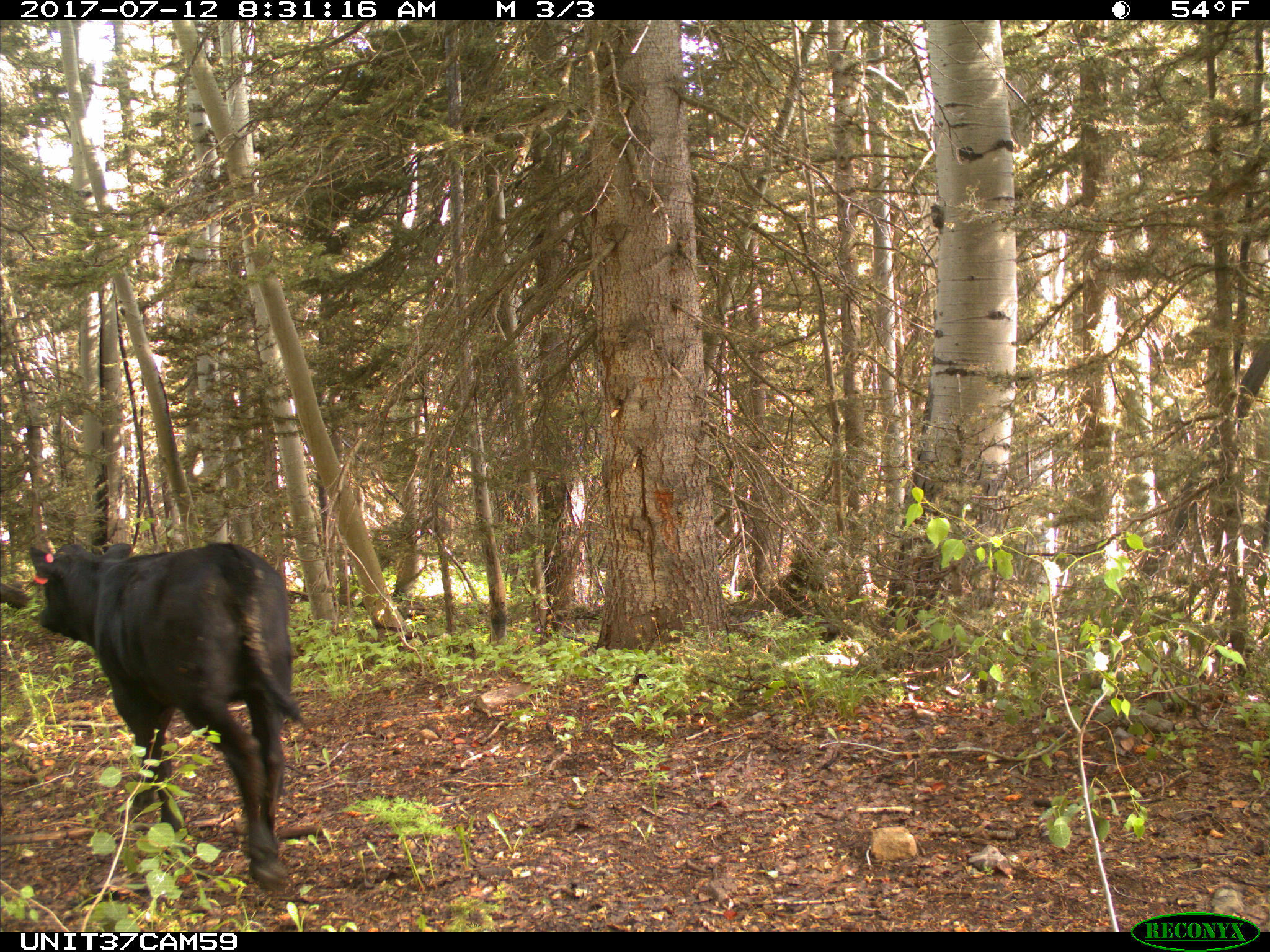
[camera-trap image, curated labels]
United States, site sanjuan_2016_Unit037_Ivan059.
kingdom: Animalia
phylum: Chordata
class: Mammalia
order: Artiodactyla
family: Bovidae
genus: Bos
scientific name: Bos taurus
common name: domestic cow